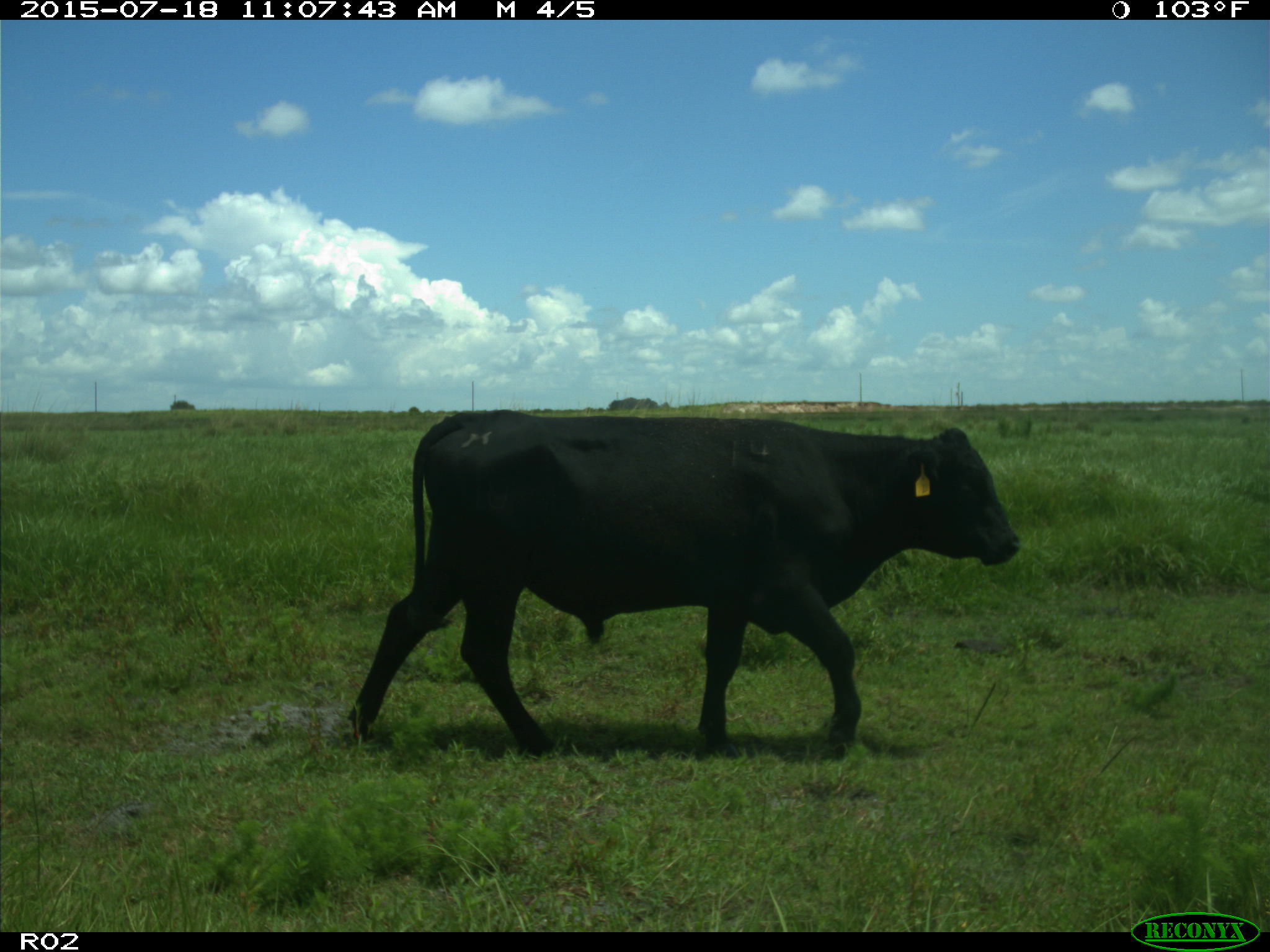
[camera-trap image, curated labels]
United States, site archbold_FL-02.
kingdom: Animalia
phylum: Chordata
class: Mammalia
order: Artiodactyla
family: Bovidae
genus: Bos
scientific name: Bos taurus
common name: domestic cow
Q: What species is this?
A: Bos taurus (domestic cow).